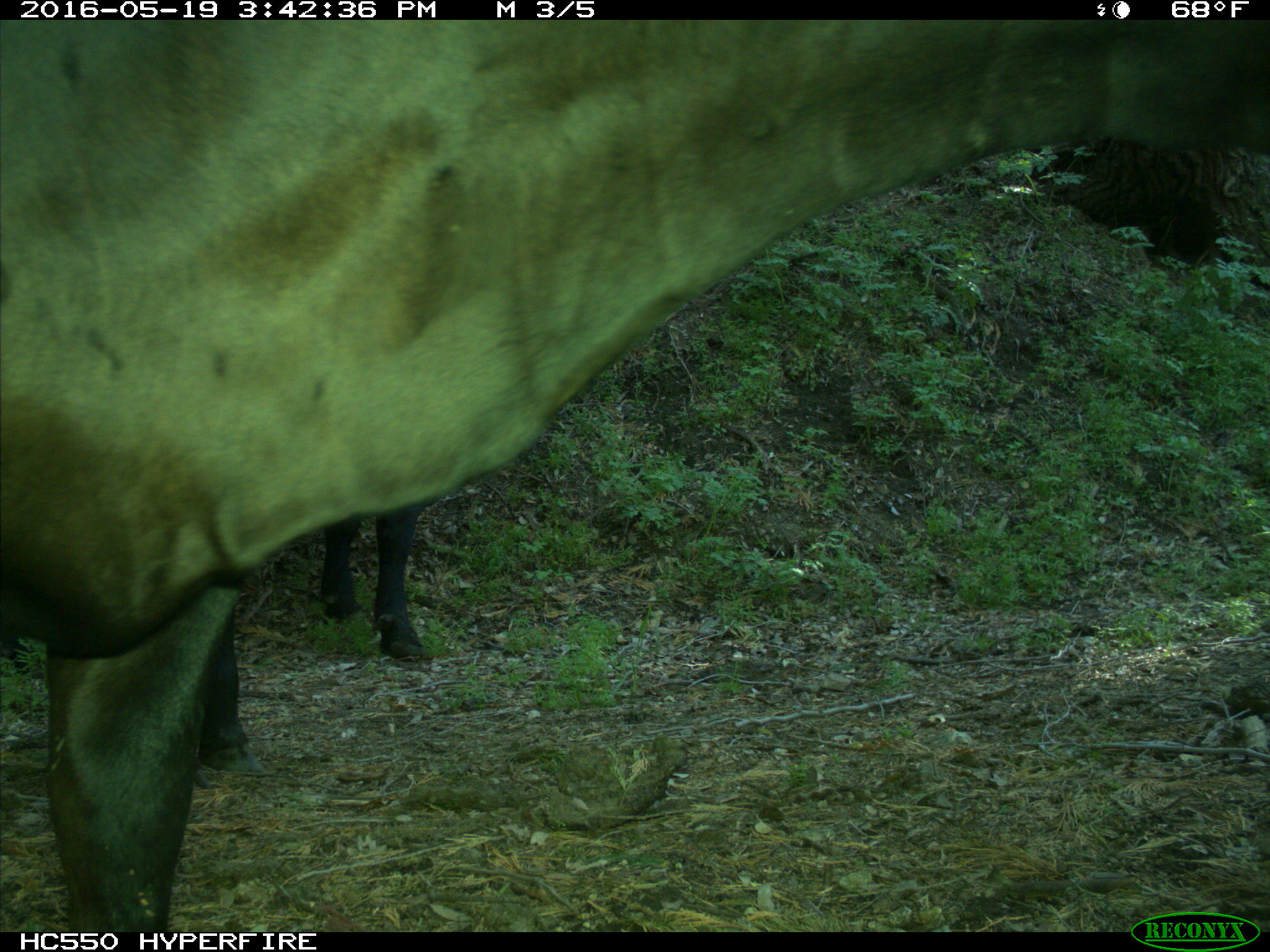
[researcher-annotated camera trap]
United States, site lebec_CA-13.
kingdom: Animalia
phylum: Chordata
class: Mammalia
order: Artiodactyla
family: Bovidae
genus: Bos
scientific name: Bos taurus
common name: domestic cow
Bos taurus (domestic cow).